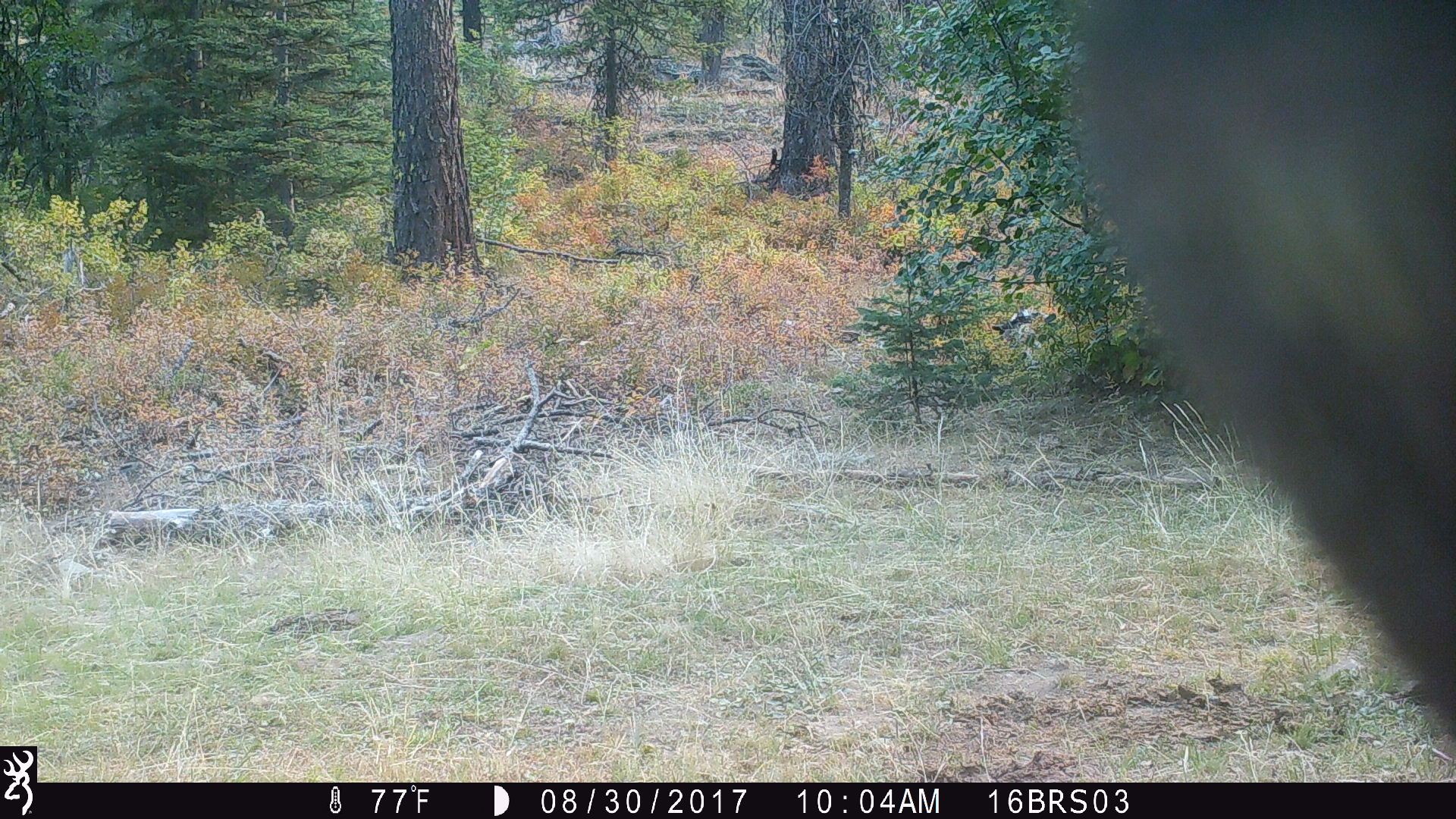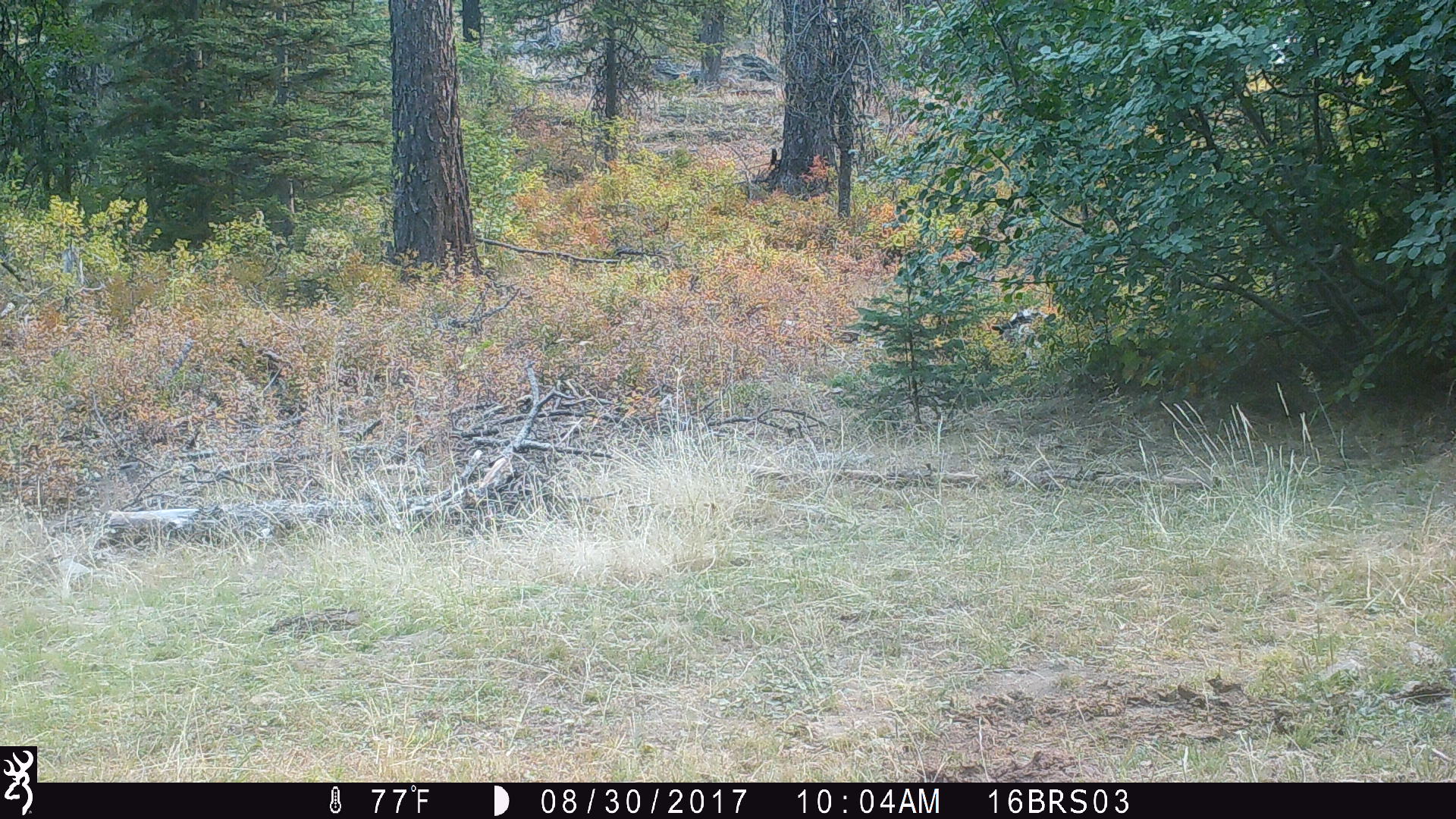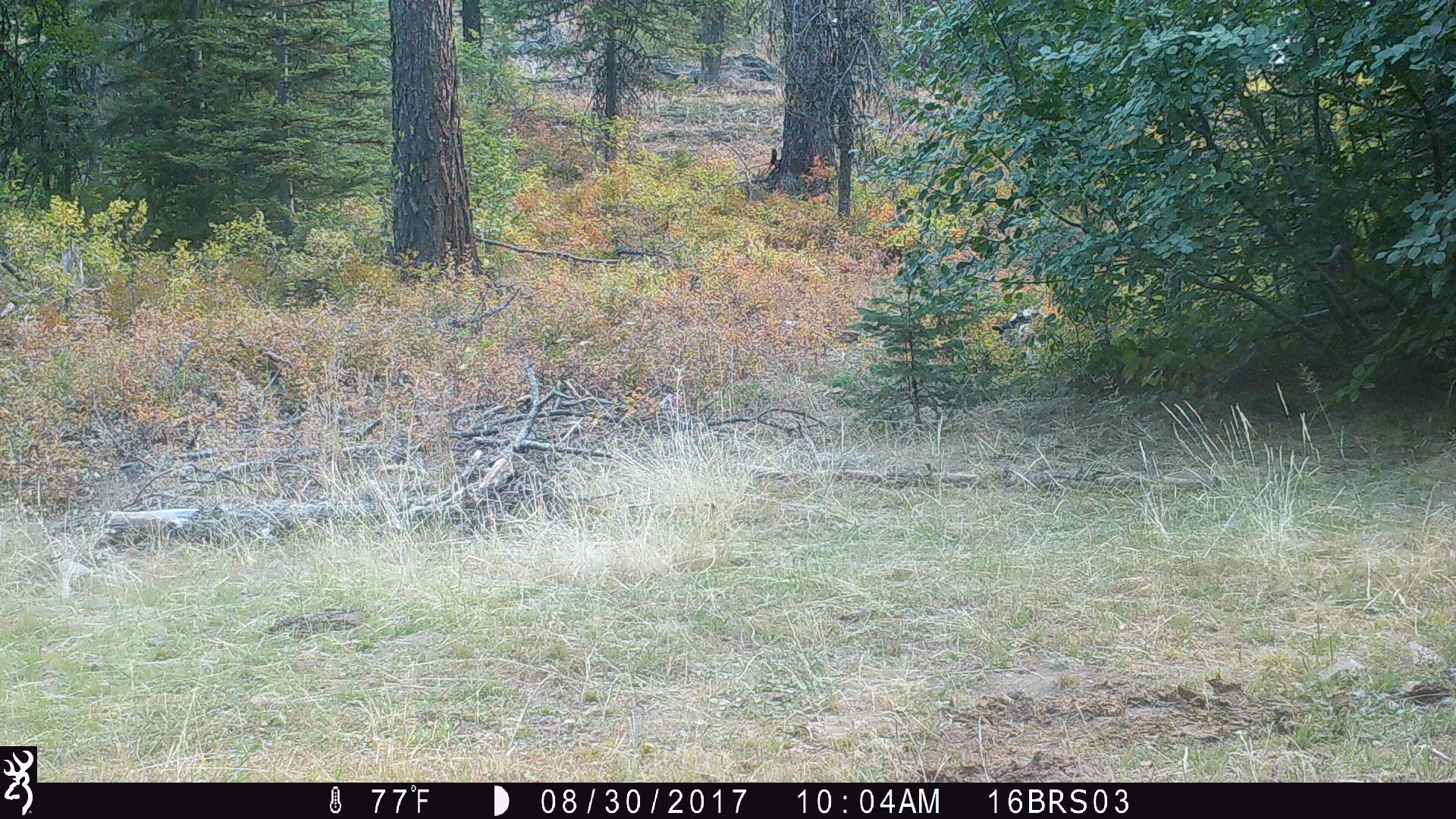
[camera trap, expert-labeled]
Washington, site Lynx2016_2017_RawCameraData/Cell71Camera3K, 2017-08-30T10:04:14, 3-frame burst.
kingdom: Animalia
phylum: Chordata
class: Mammalia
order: Artiodactyla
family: Bovidae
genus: Bos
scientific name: Bos taurus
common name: domestic cattle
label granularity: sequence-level